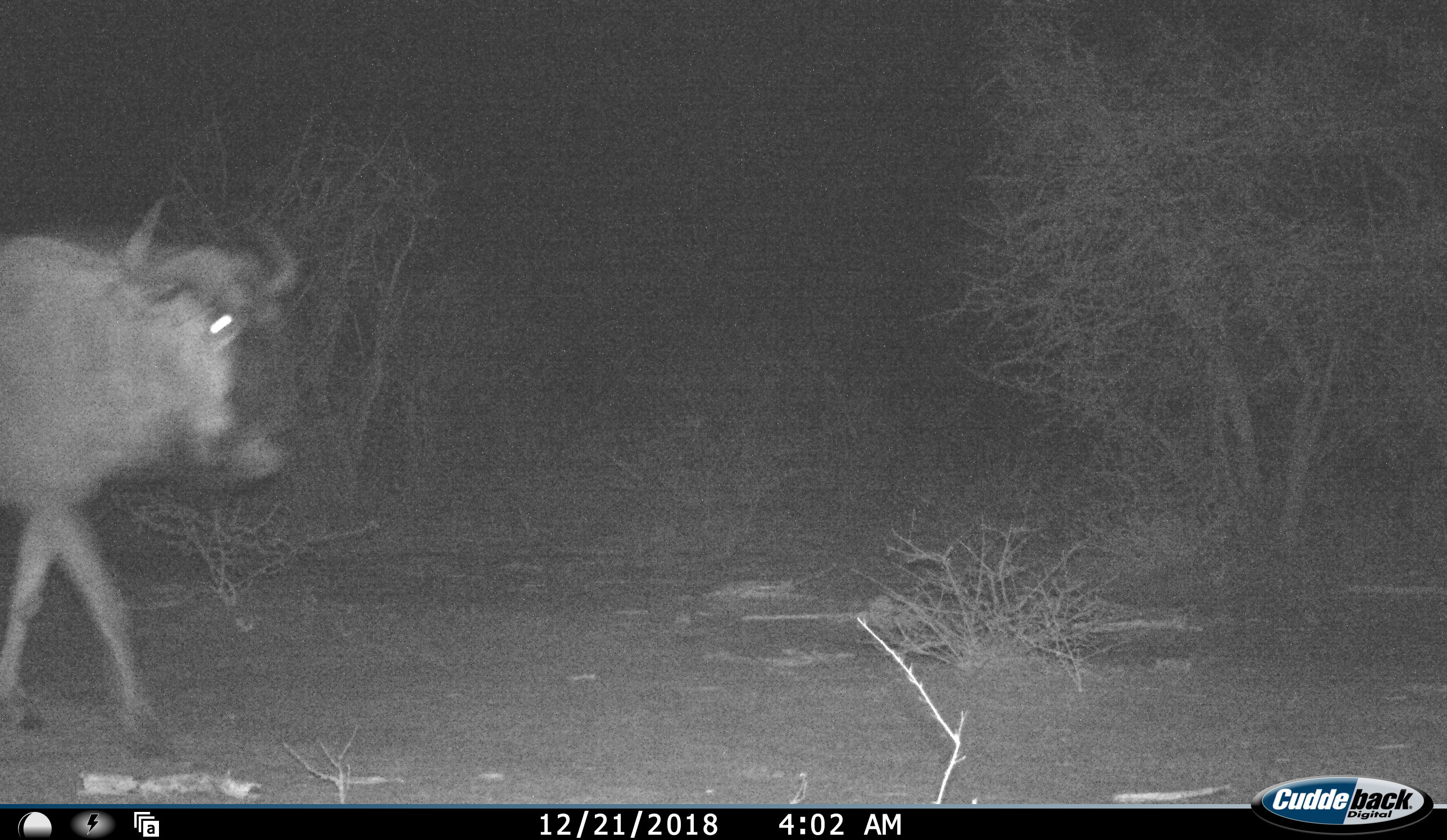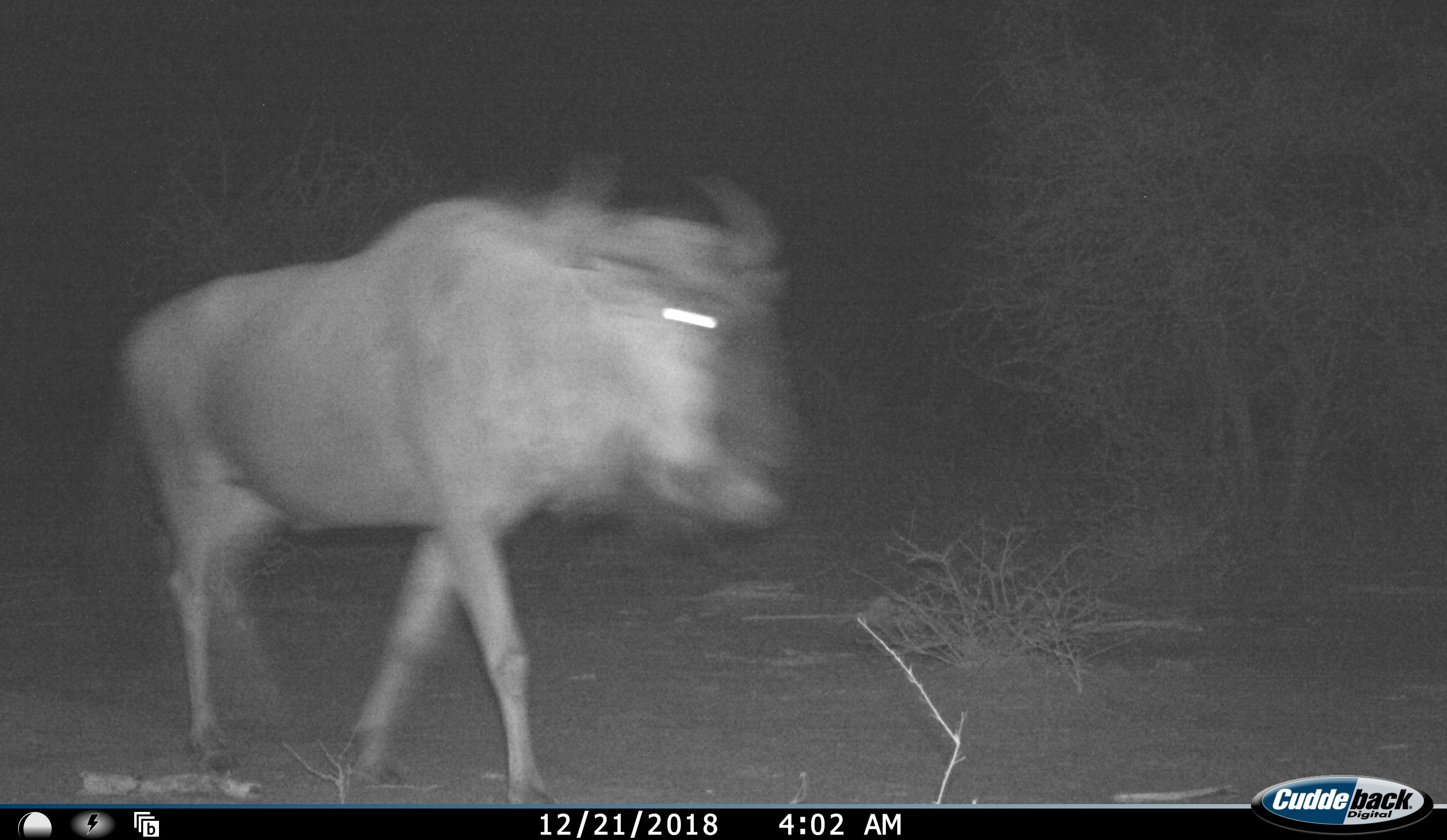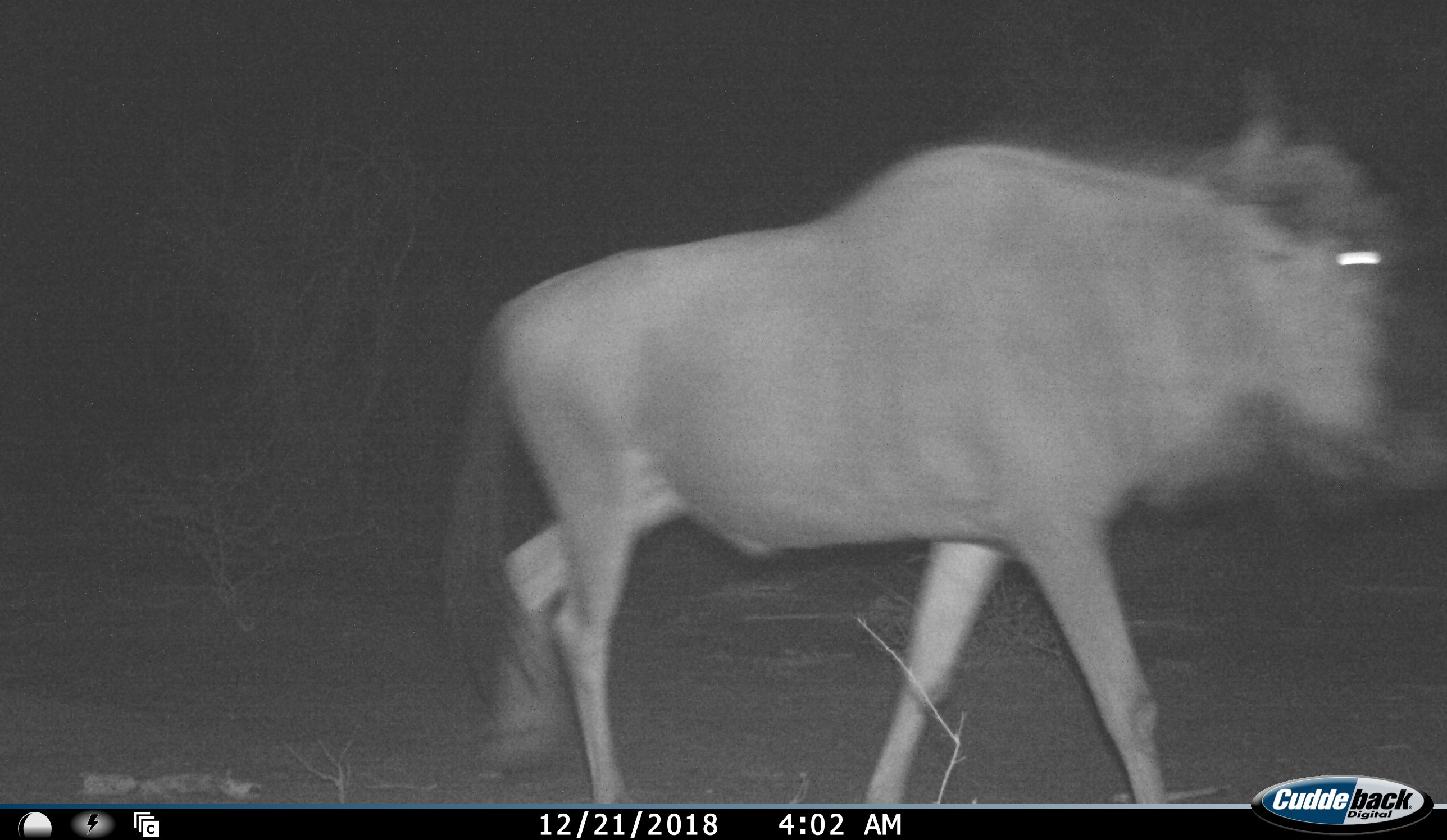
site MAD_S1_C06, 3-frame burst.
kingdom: Animalia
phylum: Chordata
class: Mammalia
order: Artiodactyla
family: Bovidae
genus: Connochaetes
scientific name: Connochaetes taurinus taurinus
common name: blue wildebeest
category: wildebeestblue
Wildebeestblue (blue wildebeest) (Connochaetes taurinus taurinus), count 1. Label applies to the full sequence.